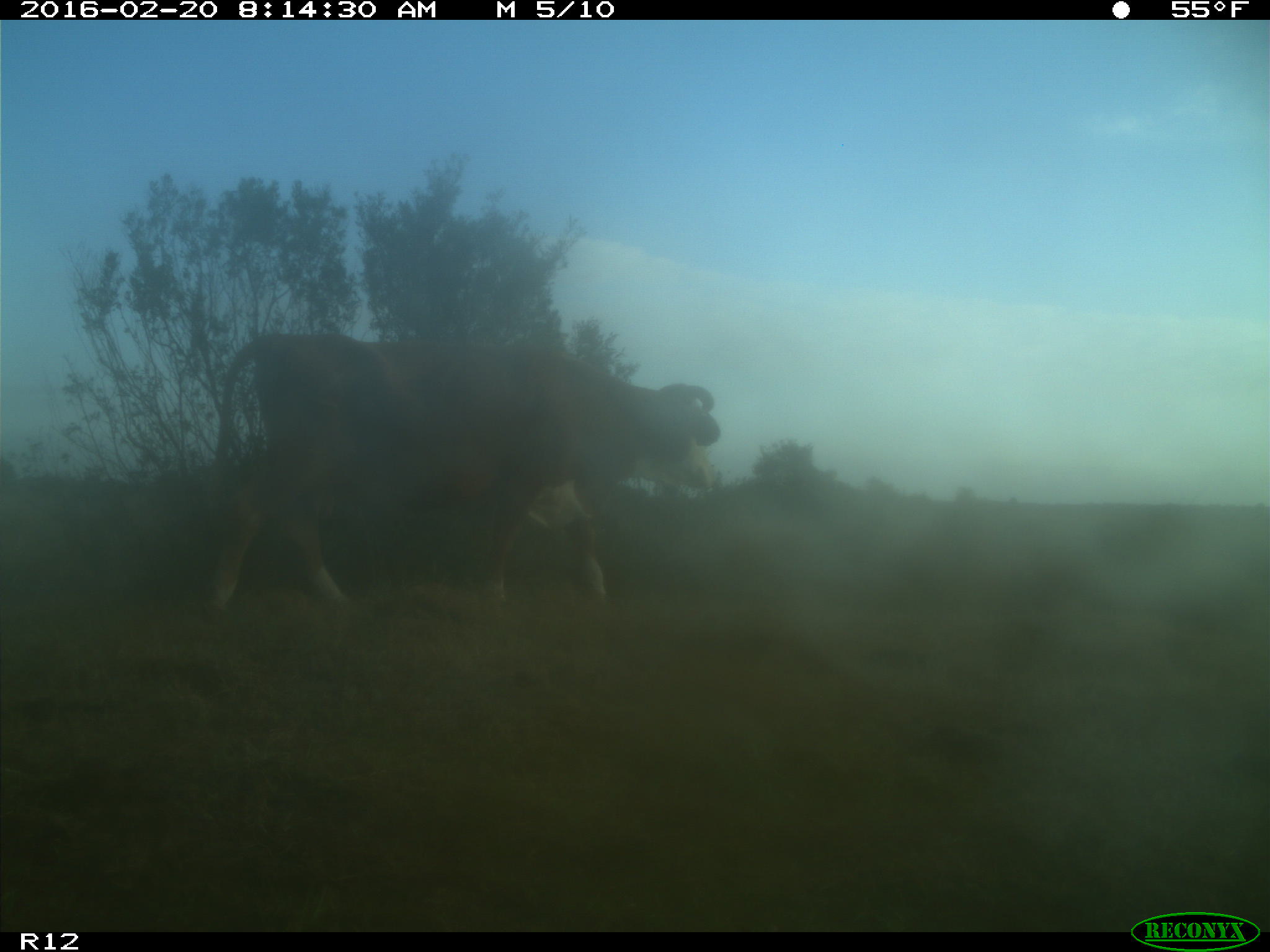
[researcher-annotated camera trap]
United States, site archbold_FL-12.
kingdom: Animalia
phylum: Chordata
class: Mammalia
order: Artiodactyla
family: Bovidae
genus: Bos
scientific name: Bos taurus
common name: domestic cow